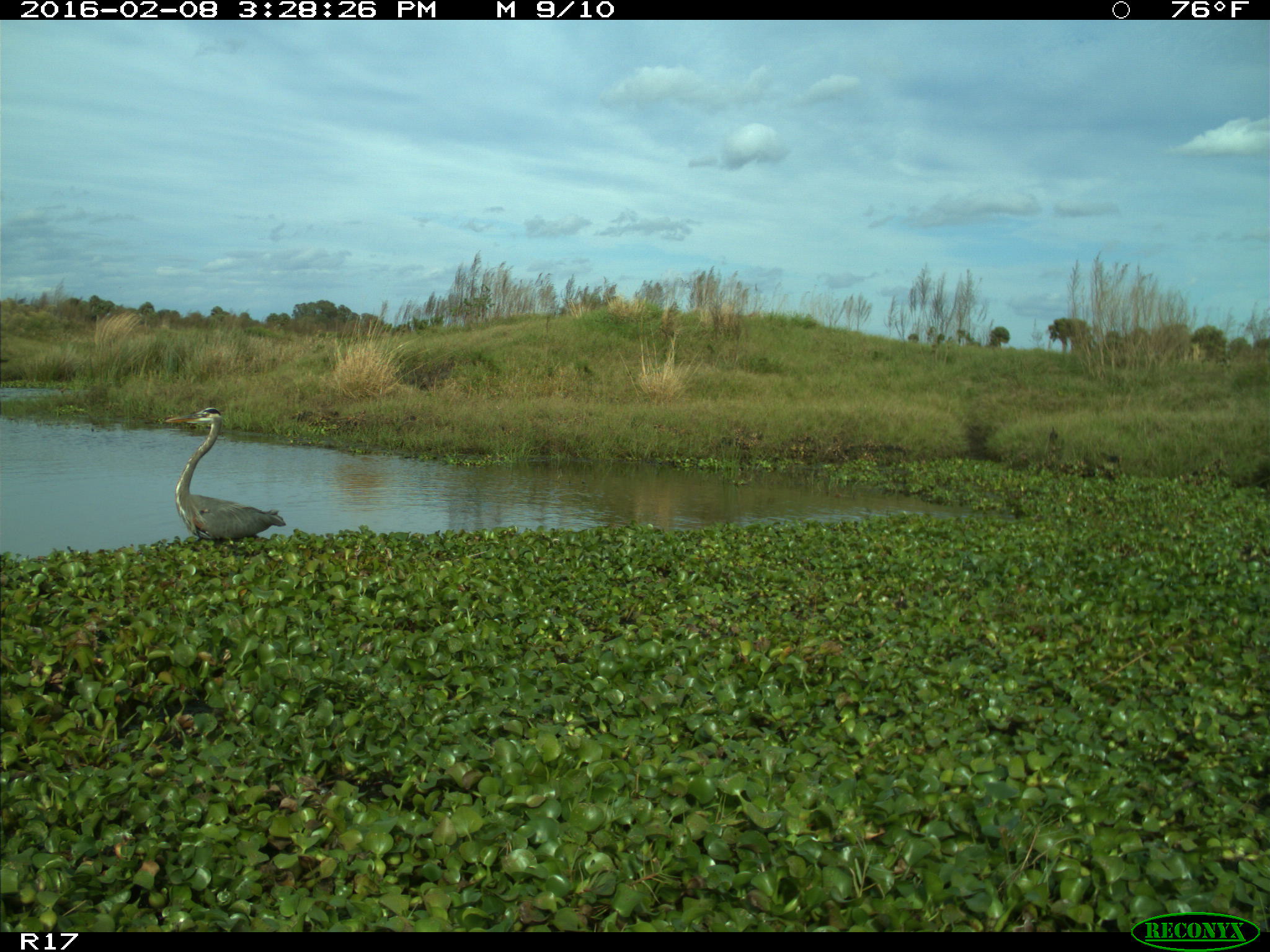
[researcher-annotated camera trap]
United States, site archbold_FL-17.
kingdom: Animalia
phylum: Chordata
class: Aves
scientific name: Aves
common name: birds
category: unidentified bird